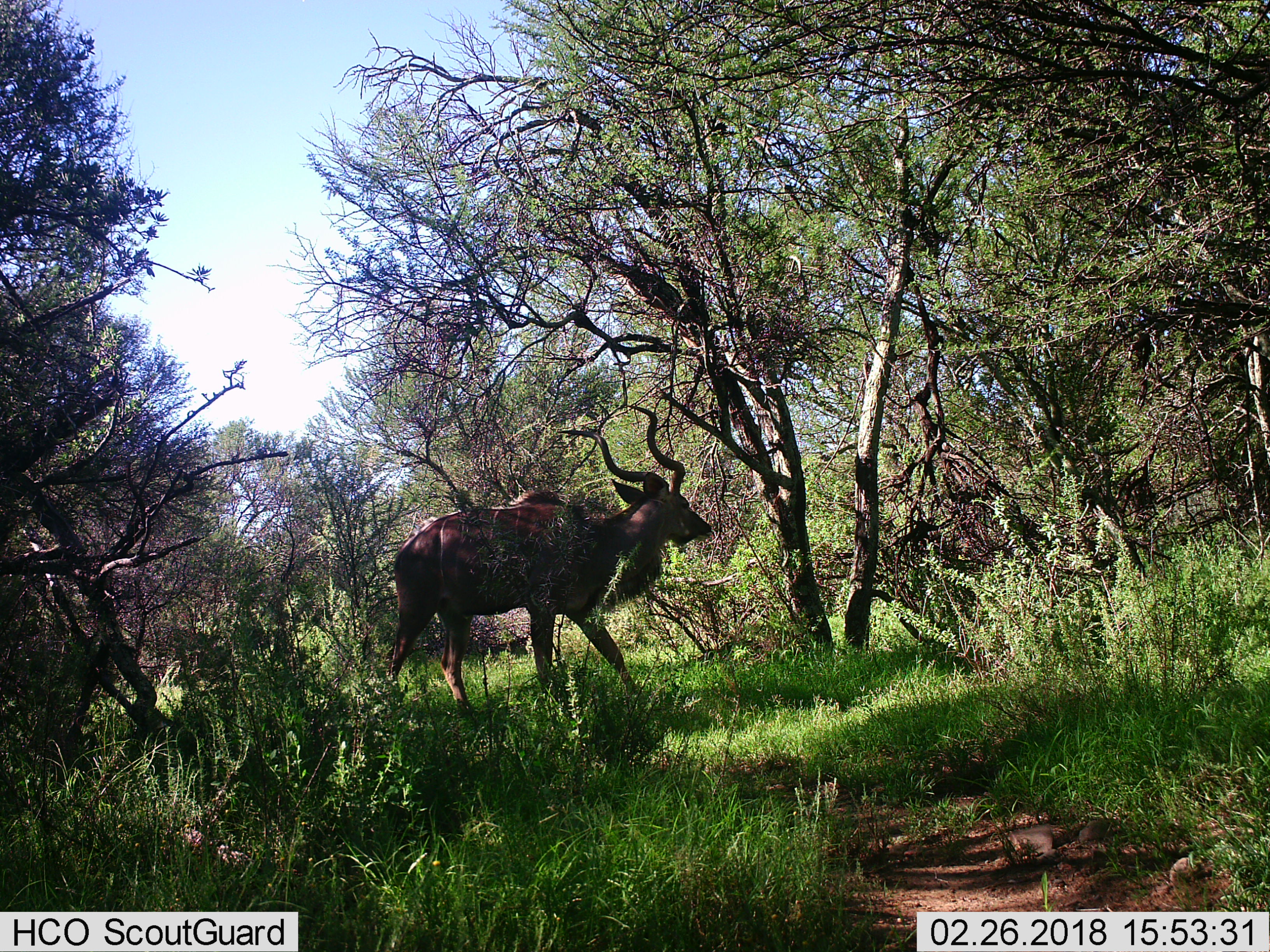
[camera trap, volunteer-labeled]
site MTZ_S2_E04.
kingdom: Animalia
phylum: Chordata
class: Mammalia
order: Artiodactyla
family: Bovidae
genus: Tragelaphus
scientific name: Tragelaphus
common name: kudu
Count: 1.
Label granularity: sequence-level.